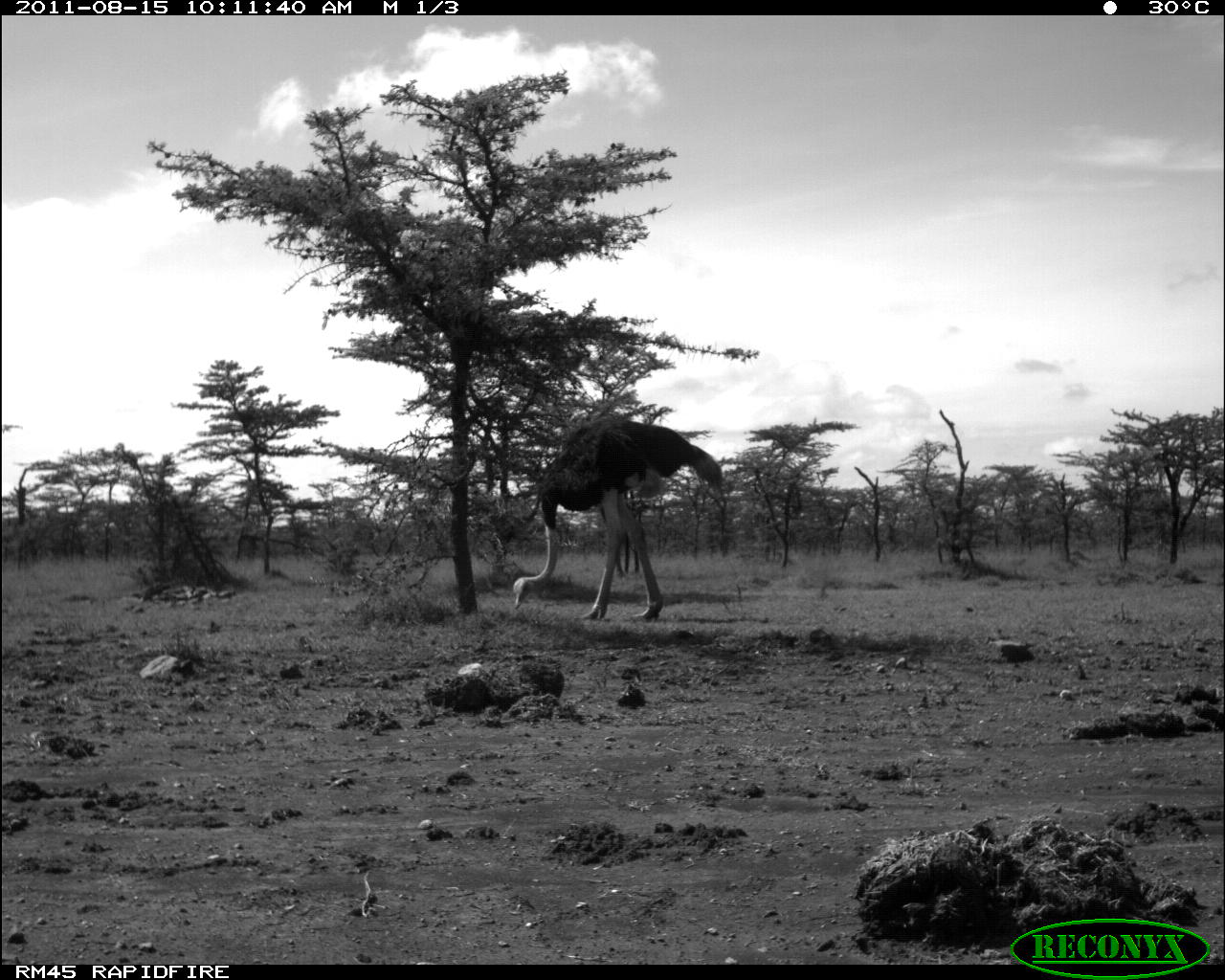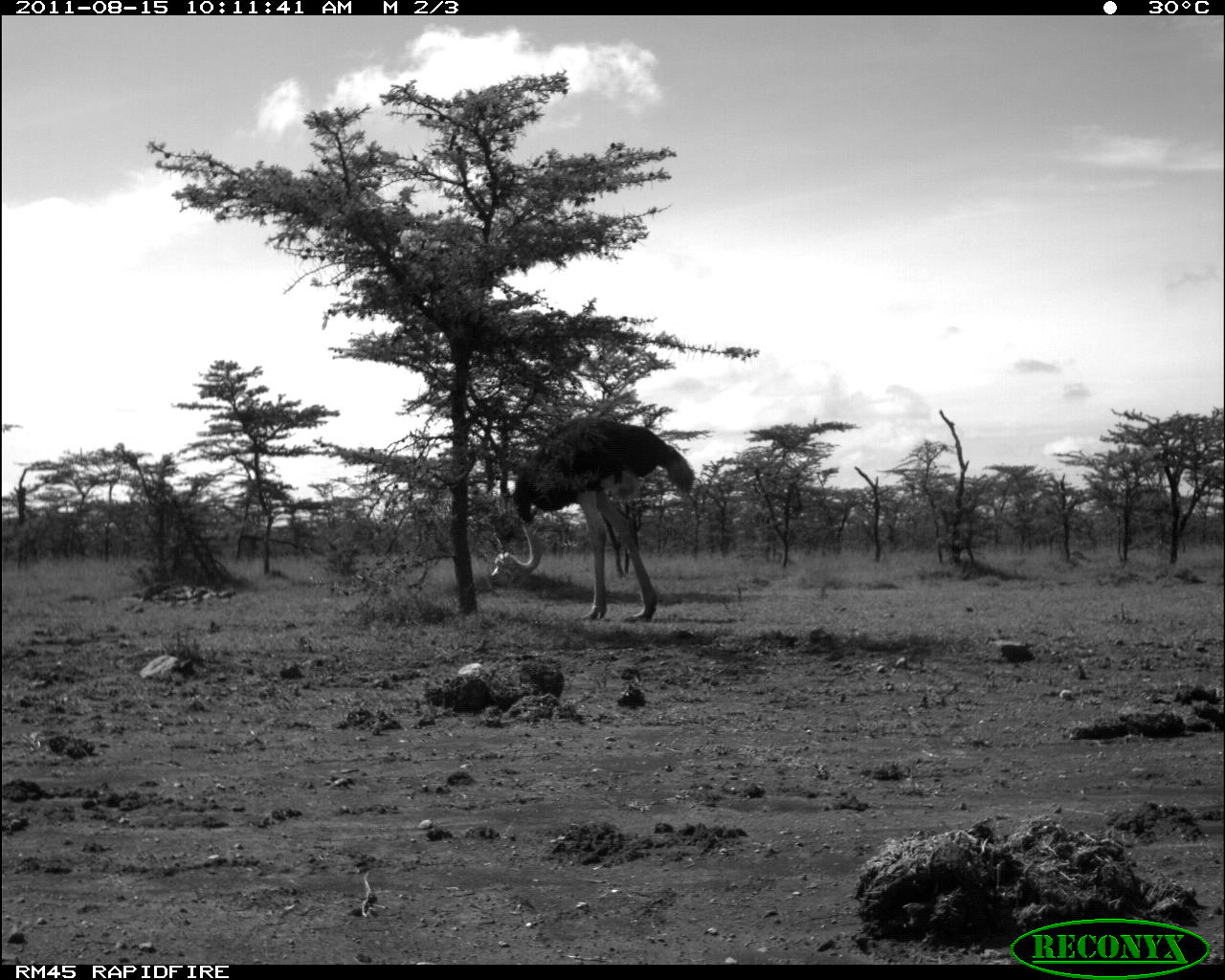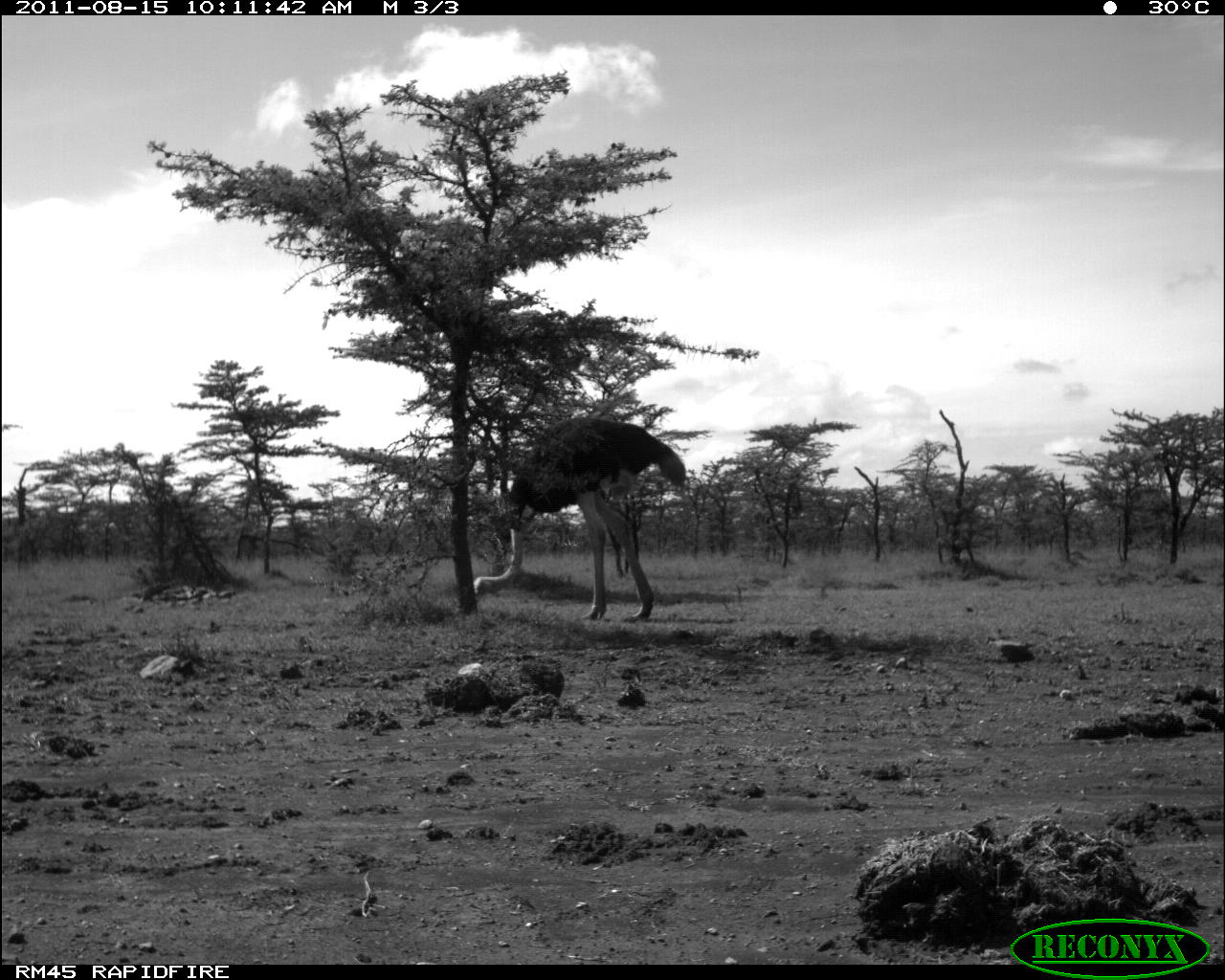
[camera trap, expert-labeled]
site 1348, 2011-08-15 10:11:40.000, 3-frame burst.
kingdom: Animalia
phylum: Chordata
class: Aves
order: Struthioniformes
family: Struthionidae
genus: Struthio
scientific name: Struthio camelus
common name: common ostrich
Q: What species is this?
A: Struthio camelus (common ostrich).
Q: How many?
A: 1.